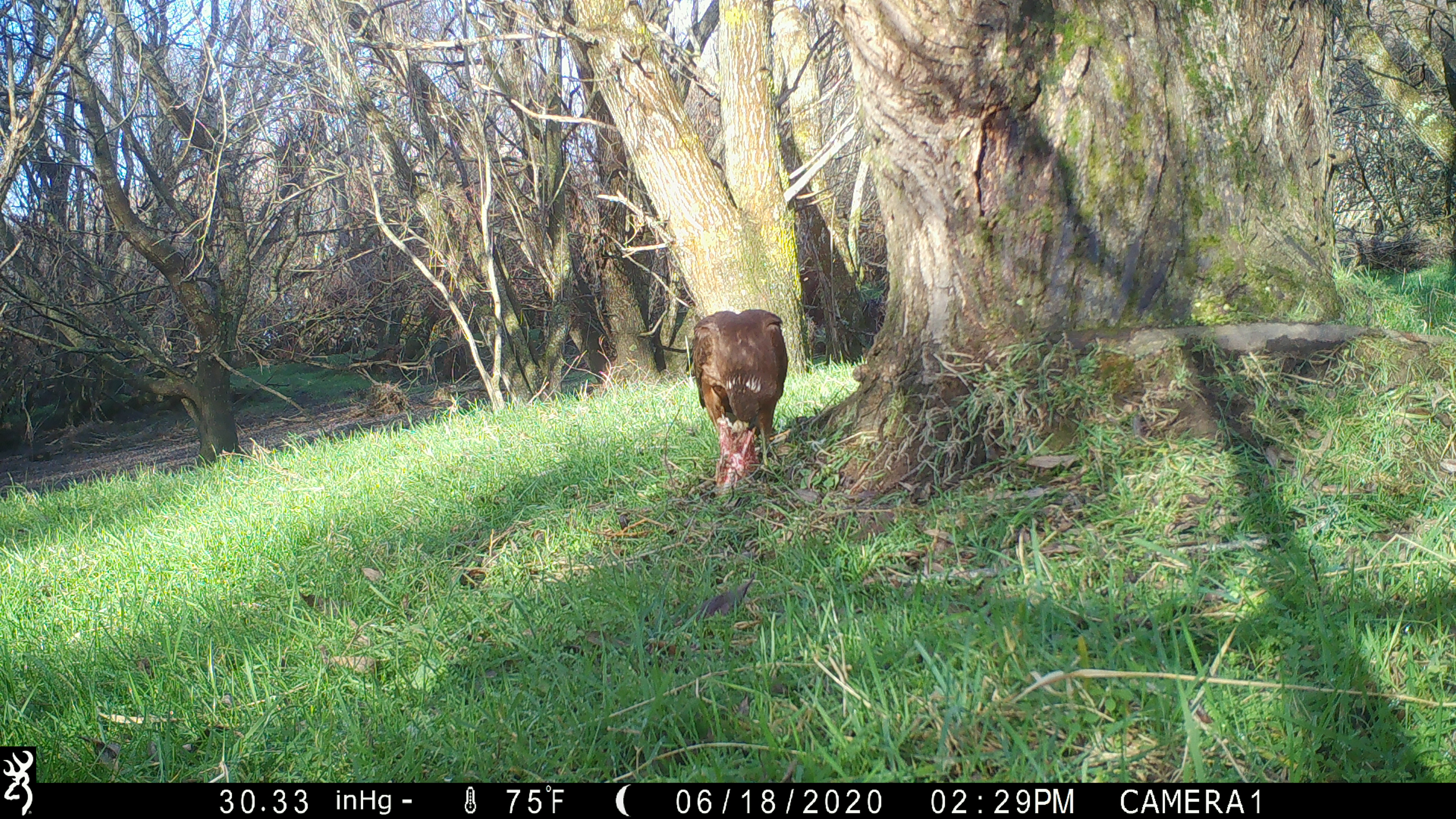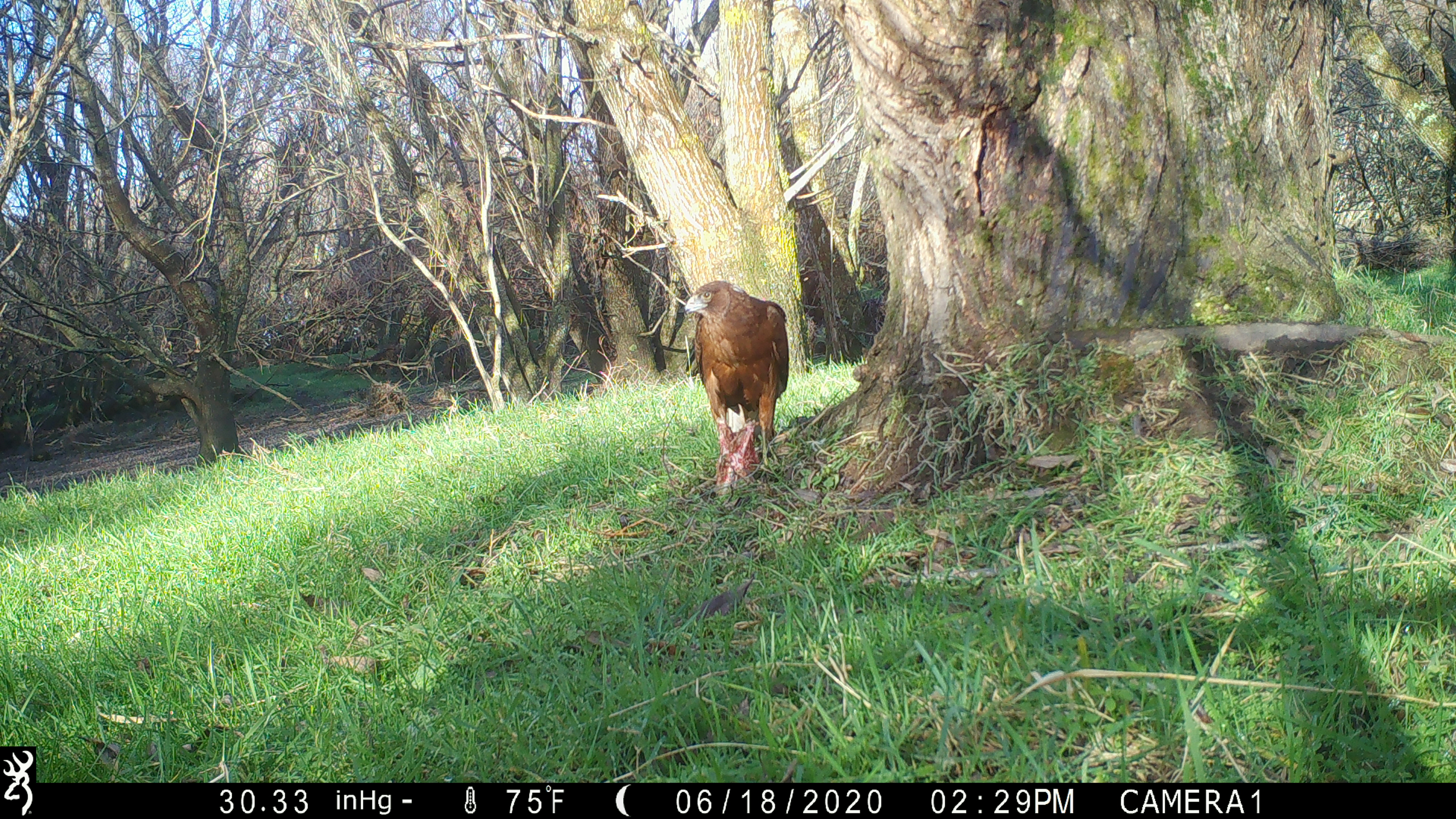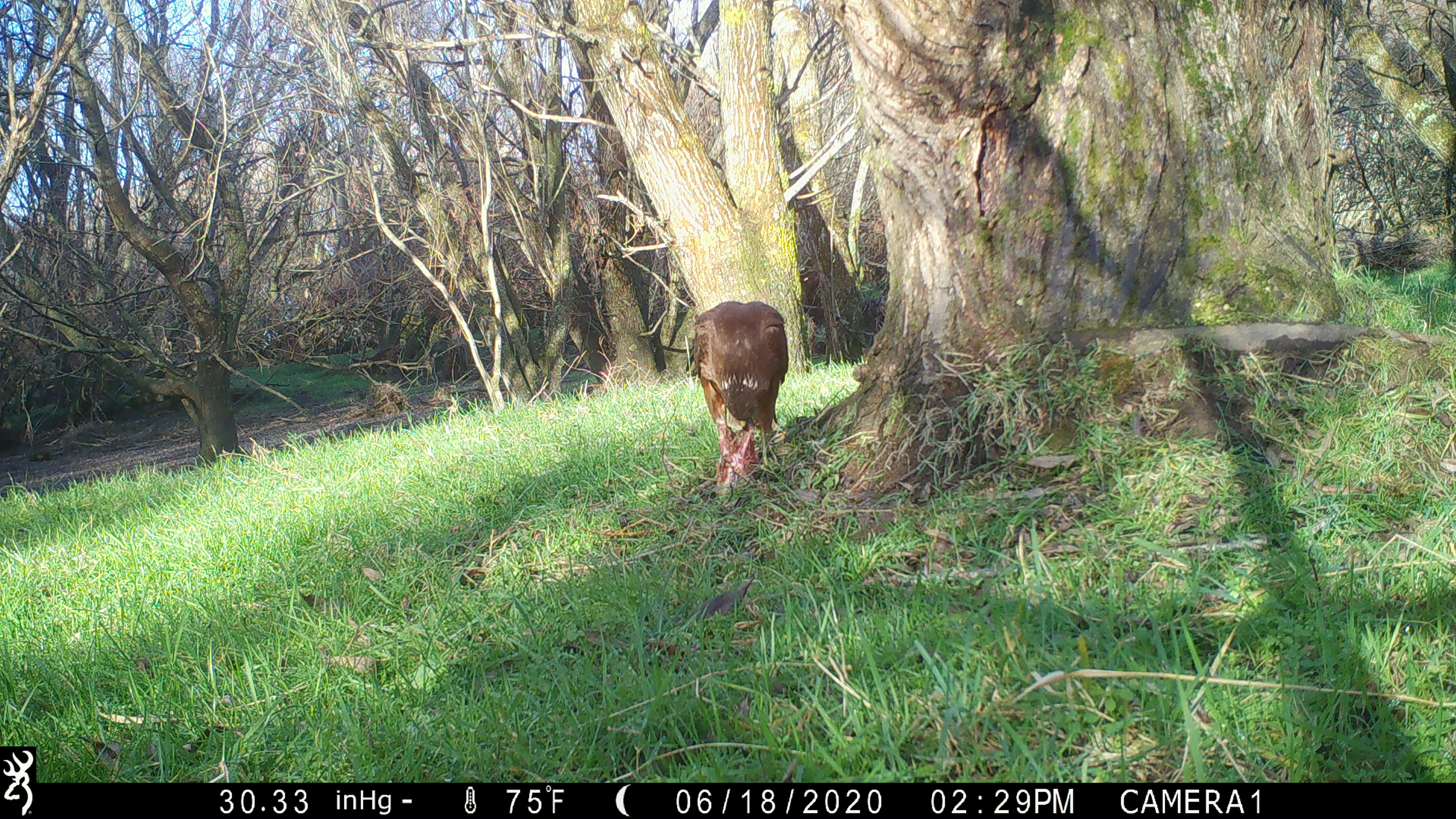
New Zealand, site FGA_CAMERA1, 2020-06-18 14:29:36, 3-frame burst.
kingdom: Animalia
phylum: Chordata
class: Aves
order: Accipitriformes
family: Accipitridae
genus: Circus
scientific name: Circus approximans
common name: swamp harrier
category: harrier